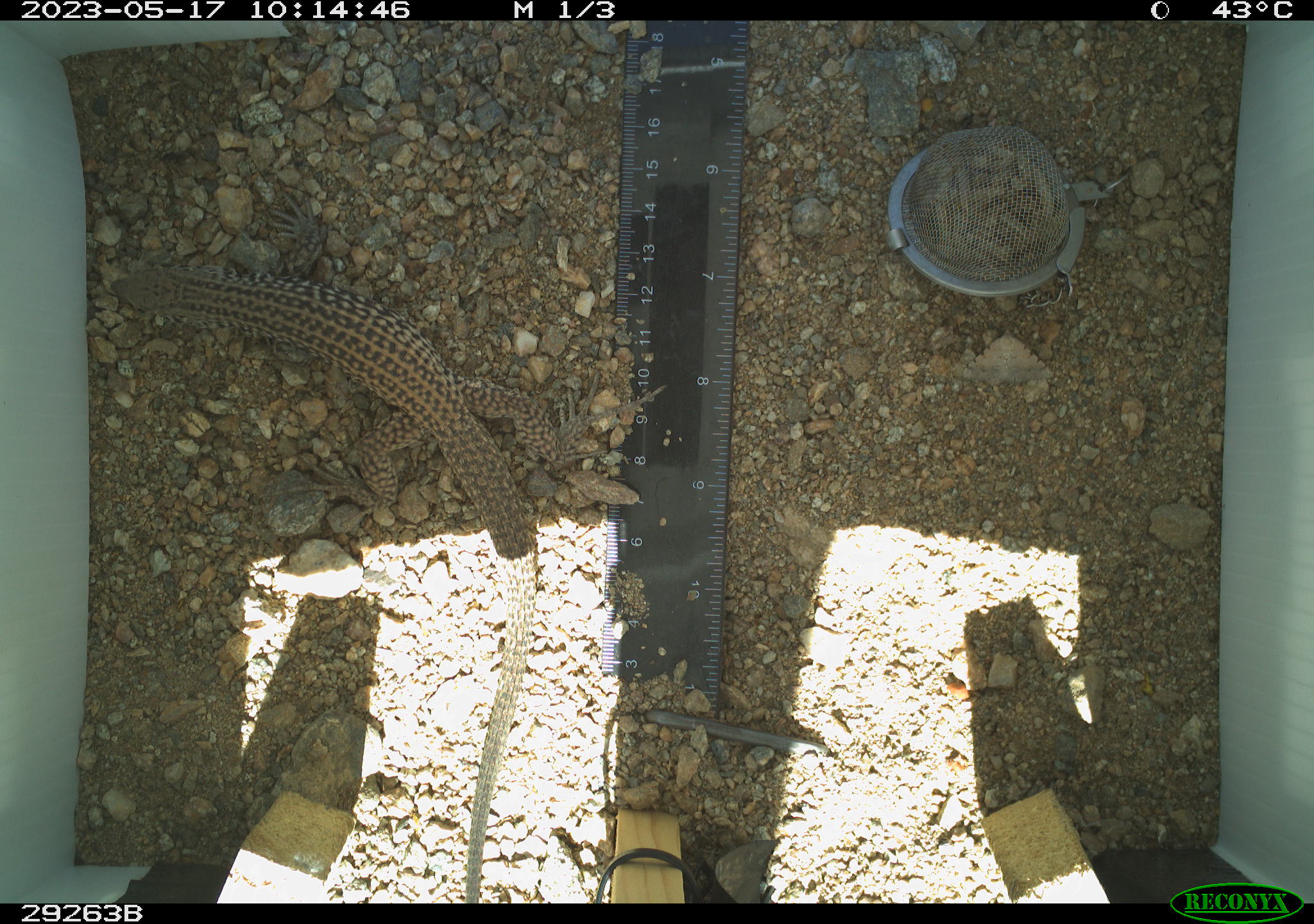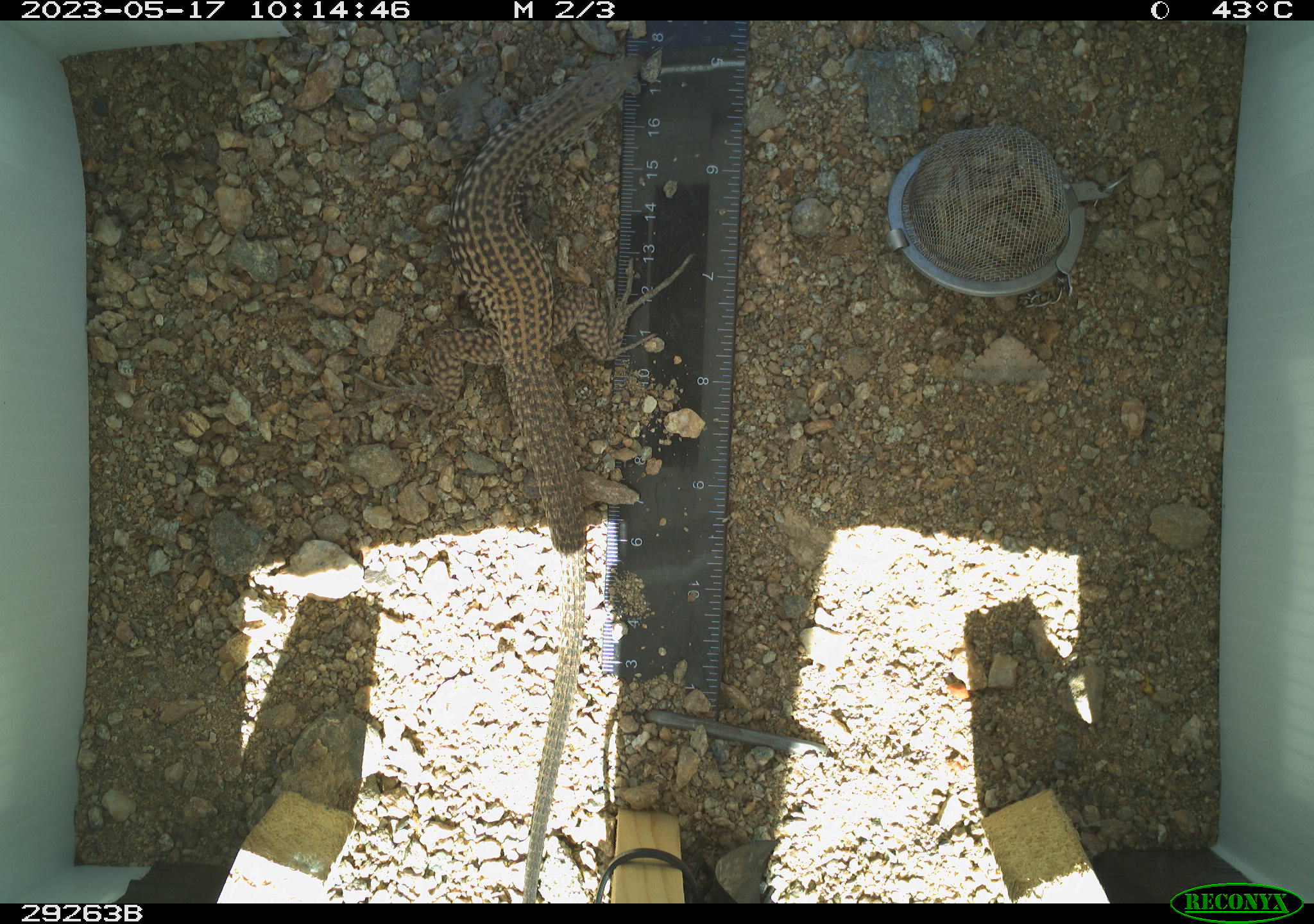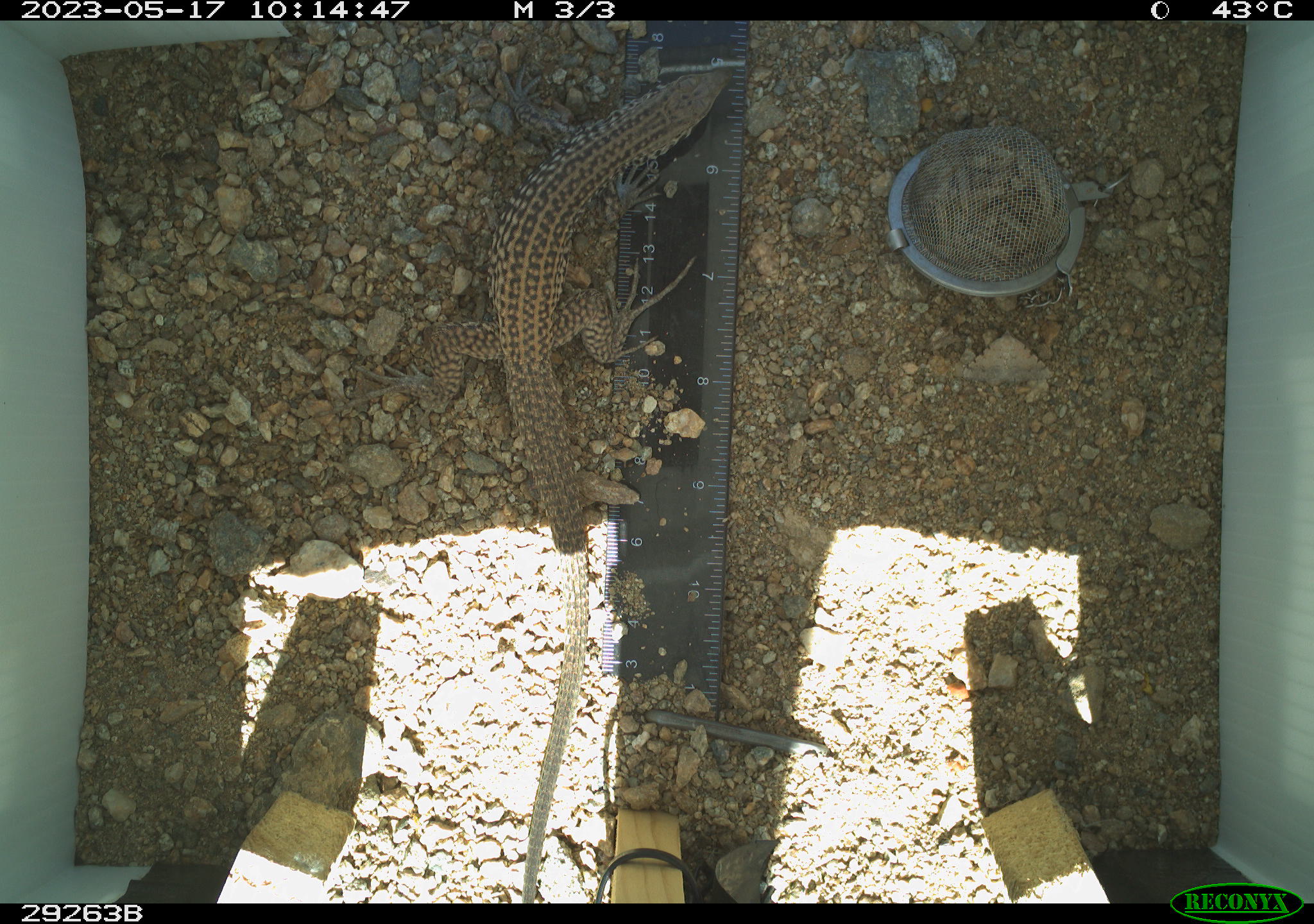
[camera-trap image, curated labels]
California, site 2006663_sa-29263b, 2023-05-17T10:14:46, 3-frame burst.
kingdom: Animalia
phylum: Chordata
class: Reptilia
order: Squamata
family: Teiidae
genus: Aspidoscelis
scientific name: Aspidoscelis tigris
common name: western whiptail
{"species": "western whiptail (Aspidoscelis tigris)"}